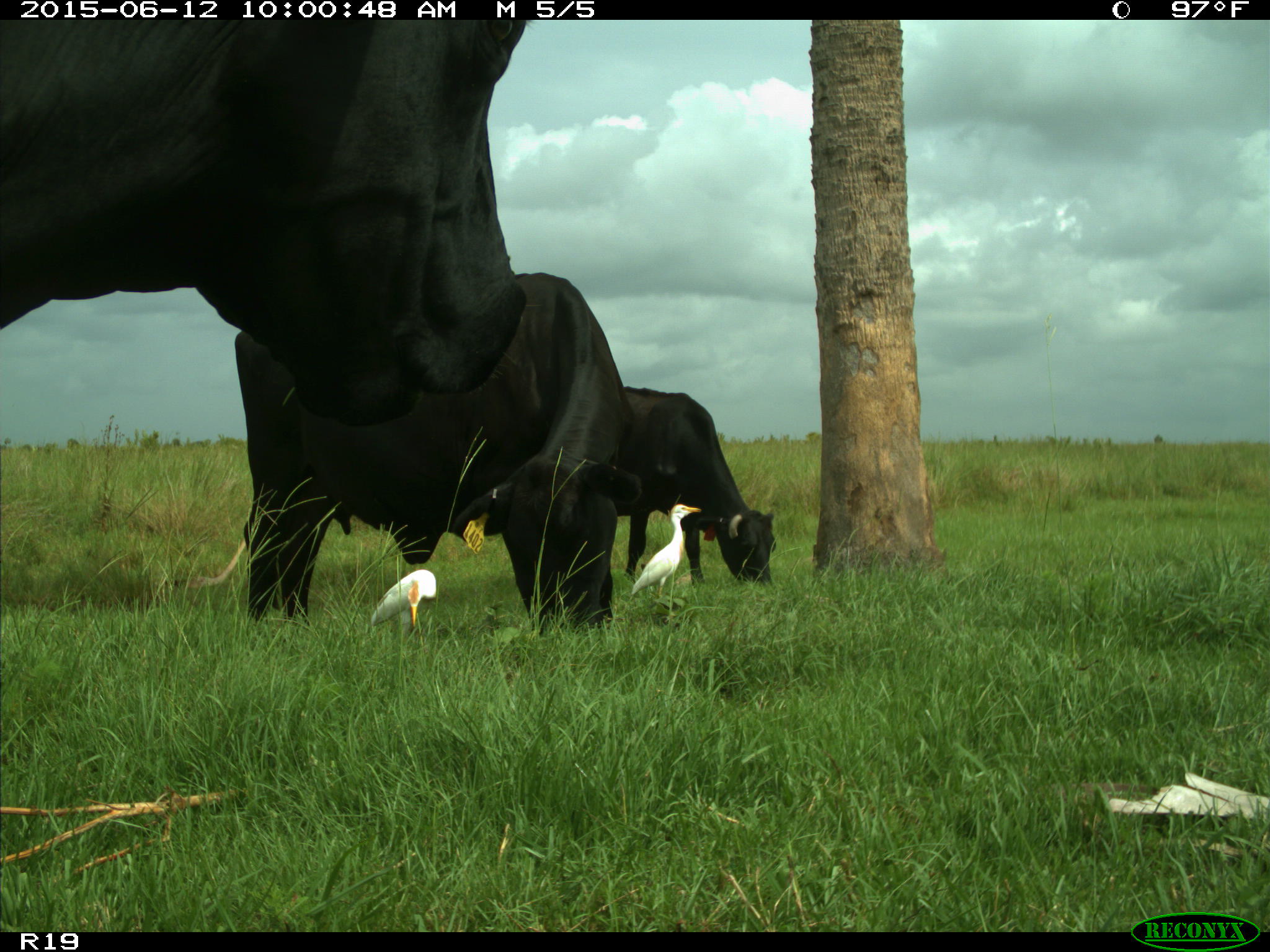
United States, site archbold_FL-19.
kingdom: Animalia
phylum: Chordata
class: Mammalia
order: Artiodactyla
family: Bovidae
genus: Bos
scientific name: Bos taurus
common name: domestic cow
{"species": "Bos taurus (domestic cow)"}